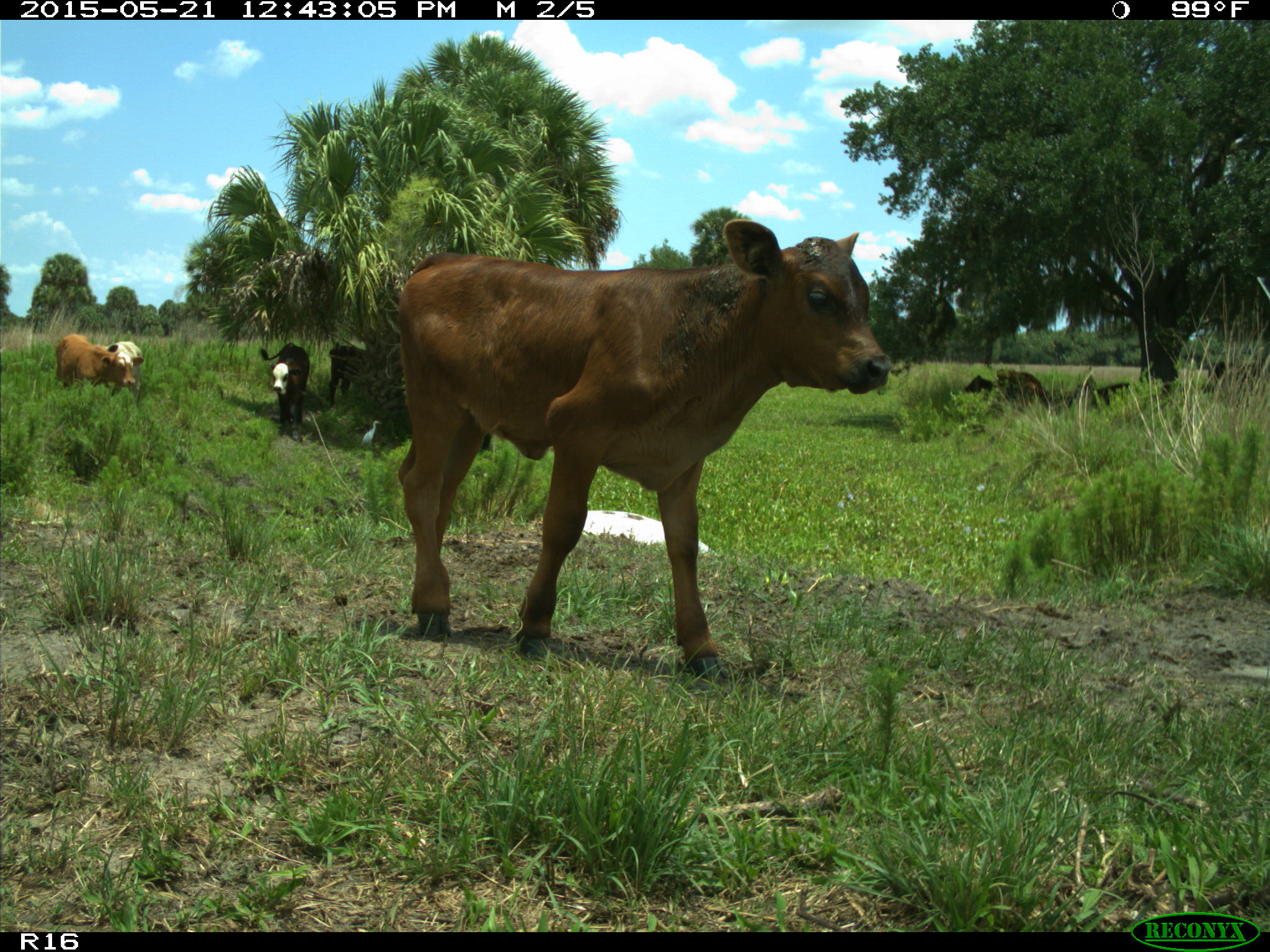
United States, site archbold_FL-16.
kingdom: Animalia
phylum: Chordata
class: Mammalia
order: Artiodactyla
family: Bovidae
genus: Bos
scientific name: Bos taurus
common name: domestic cow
Bos taurus (domestic cow).